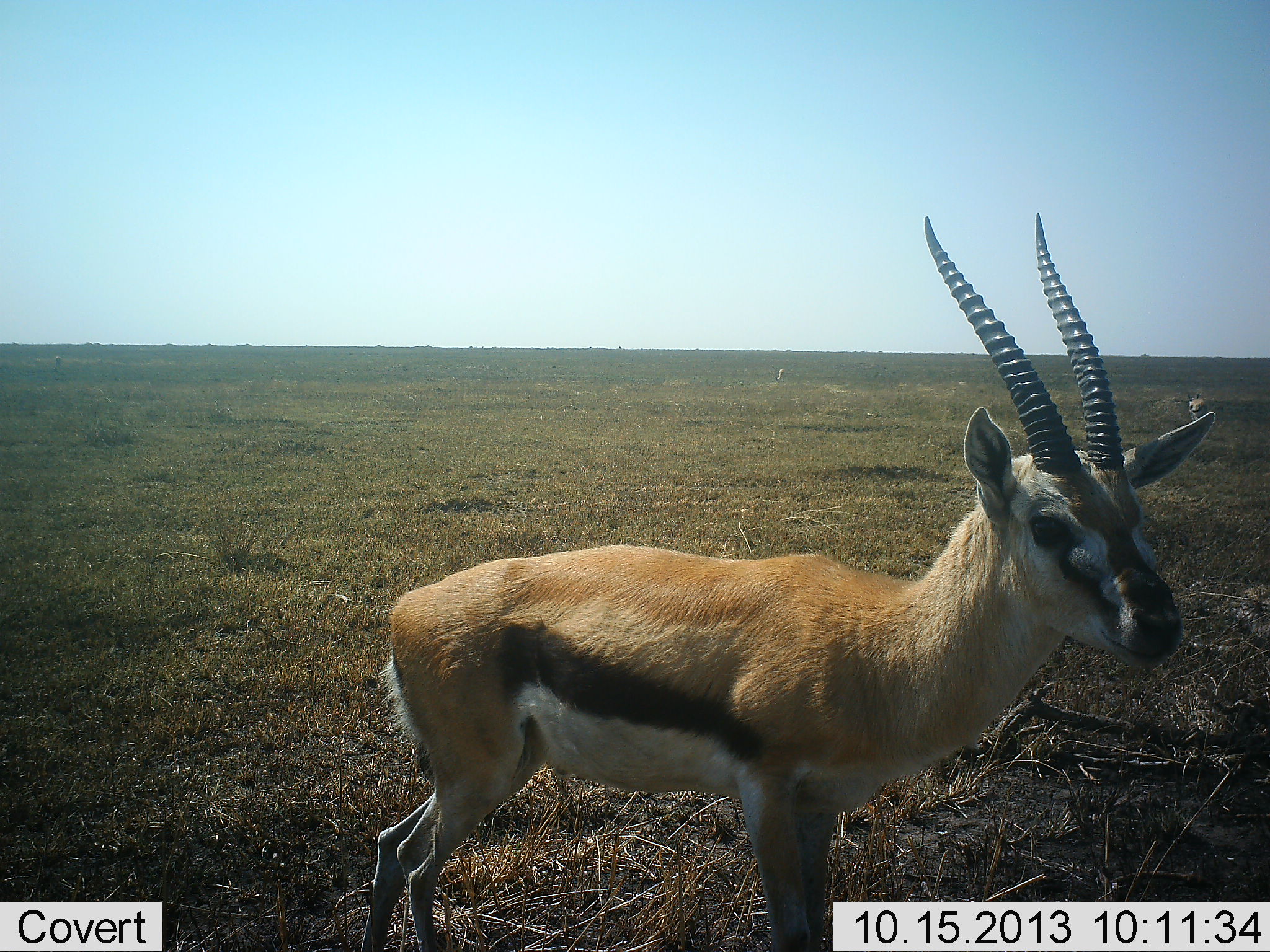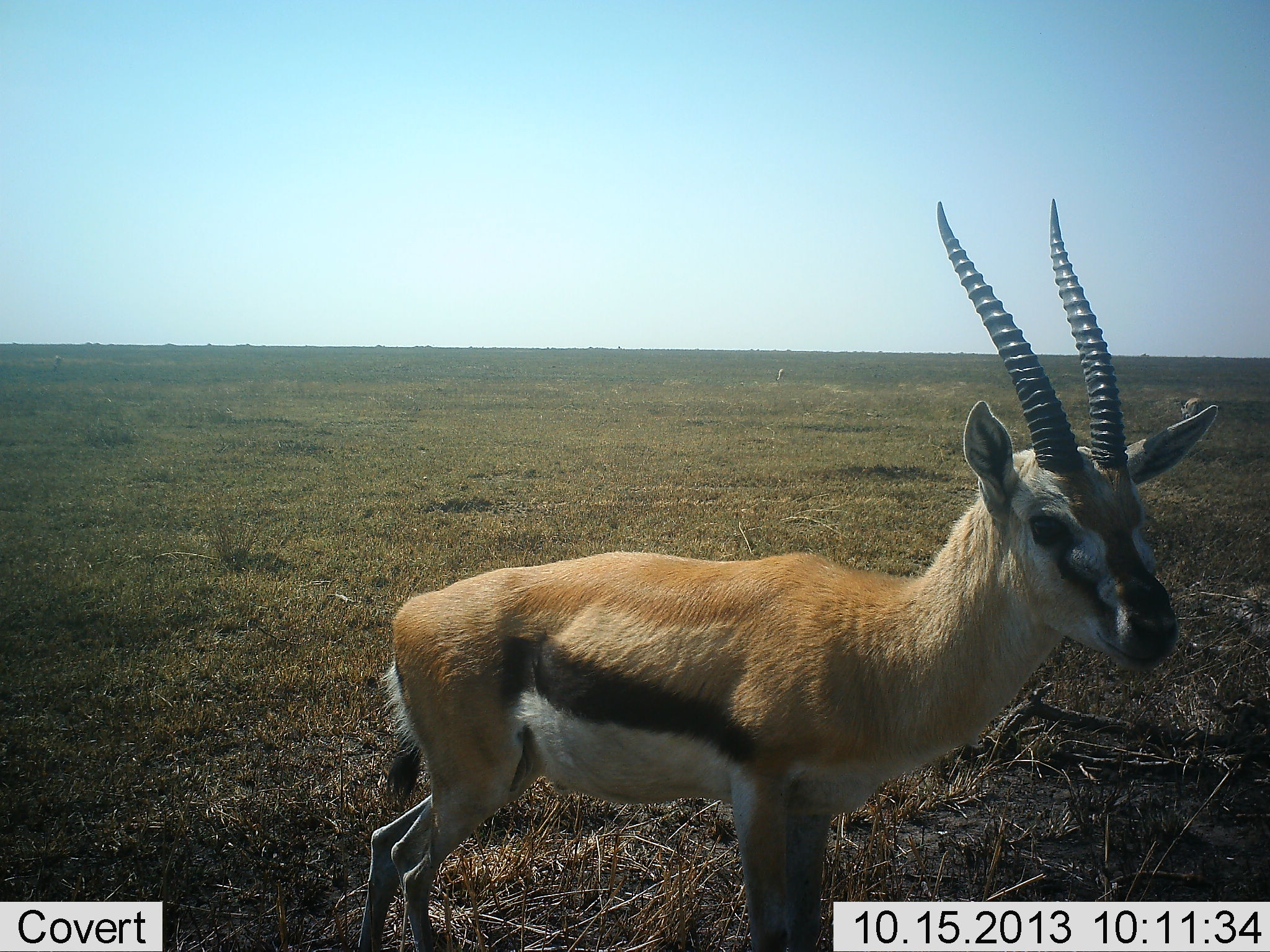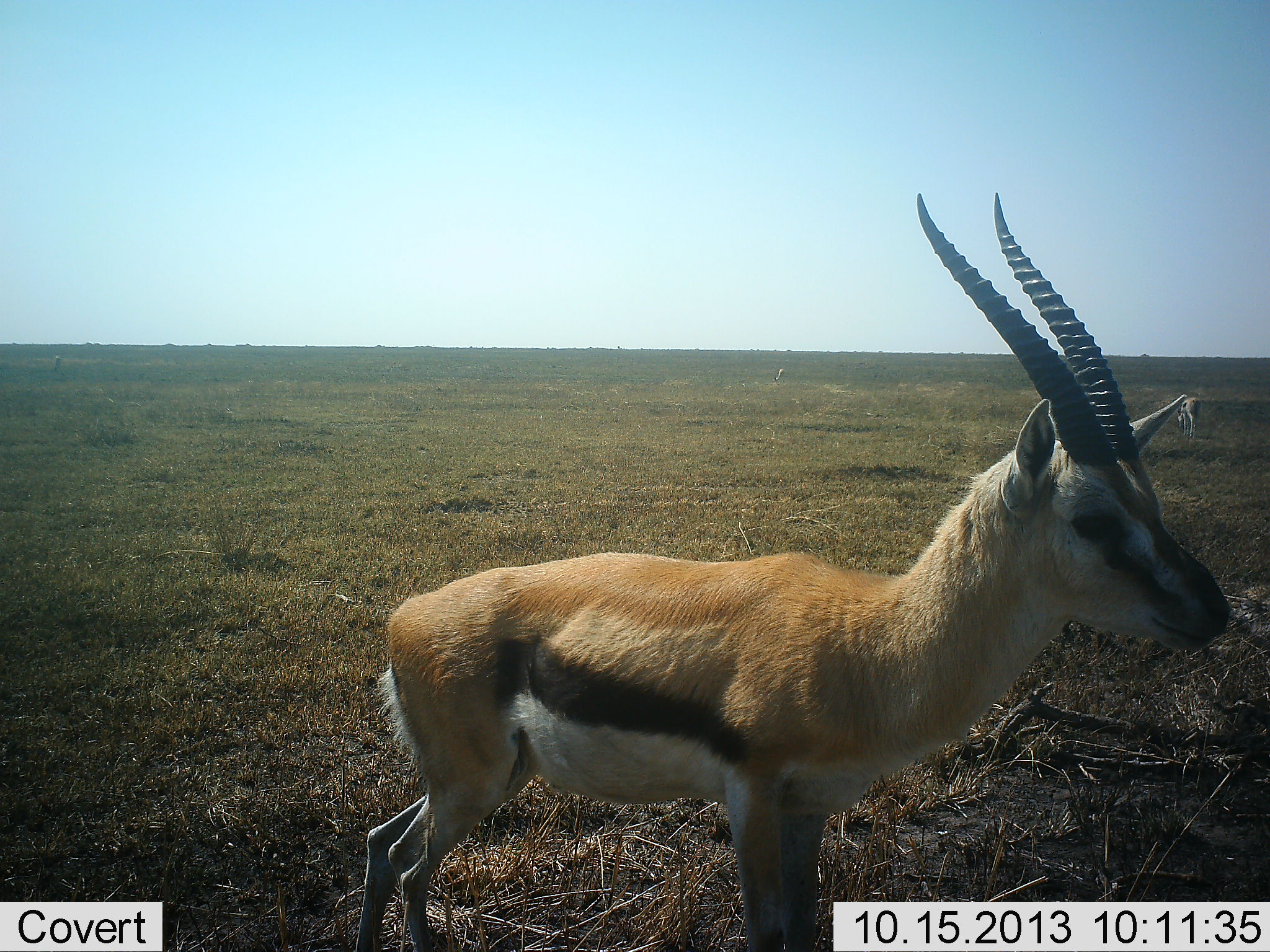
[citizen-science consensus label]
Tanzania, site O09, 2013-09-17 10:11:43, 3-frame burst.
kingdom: Animalia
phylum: Chordata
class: Mammalia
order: Artiodactyla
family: Bovidae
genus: Eudorcas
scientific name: Eudorcas thomsonii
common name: thomson's gazelle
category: gazellethomsons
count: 1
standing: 93%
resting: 7%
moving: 3%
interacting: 0%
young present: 0%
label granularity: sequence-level